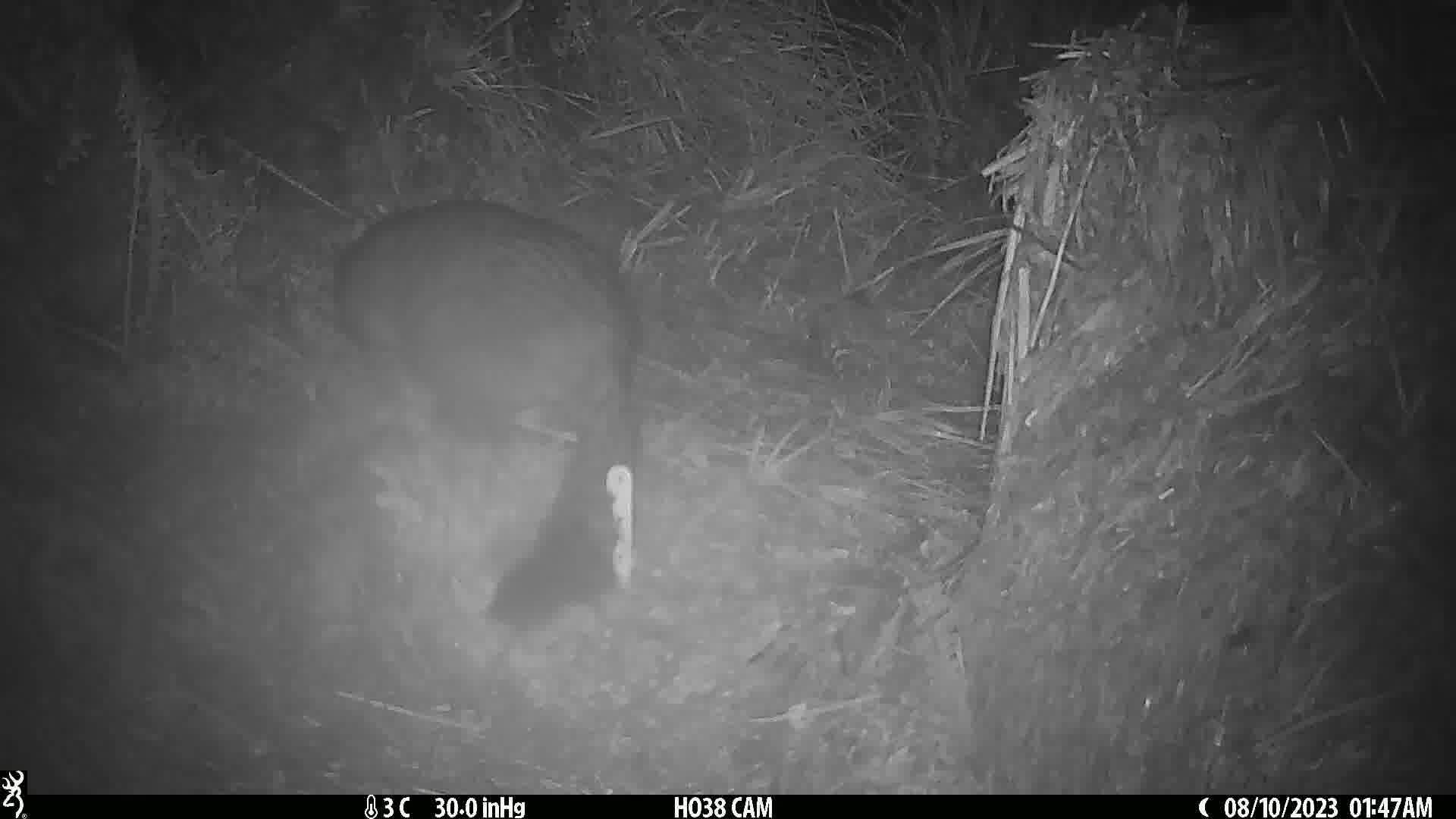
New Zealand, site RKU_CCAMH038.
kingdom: Animalia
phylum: Chordata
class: Mammalia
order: Diprotodontia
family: Phalangeridae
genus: Trichosurus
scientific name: Trichosurus vulpecula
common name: common brushtail possum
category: possum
Possum (common brushtail possum) (Trichosurus vulpecula).